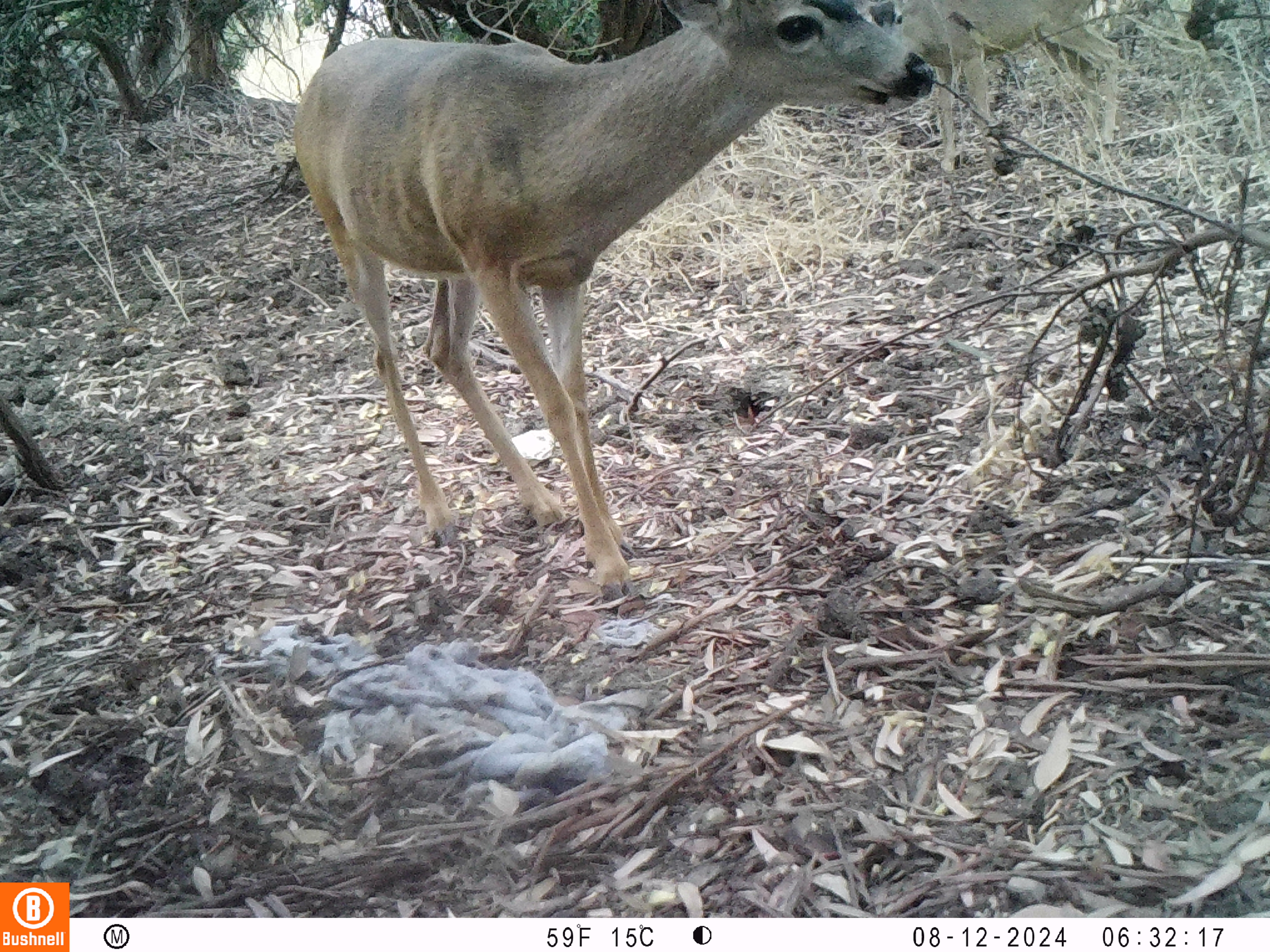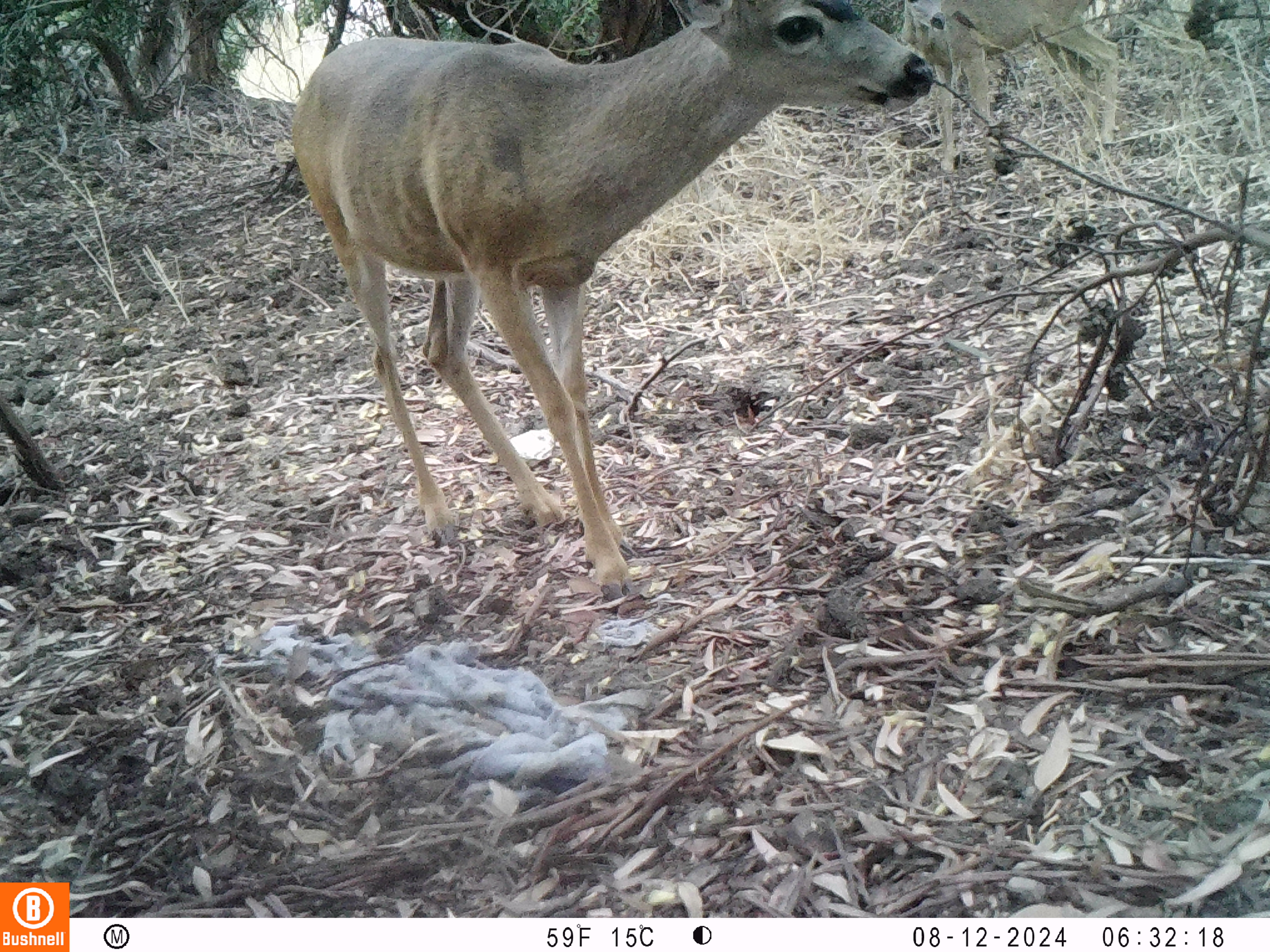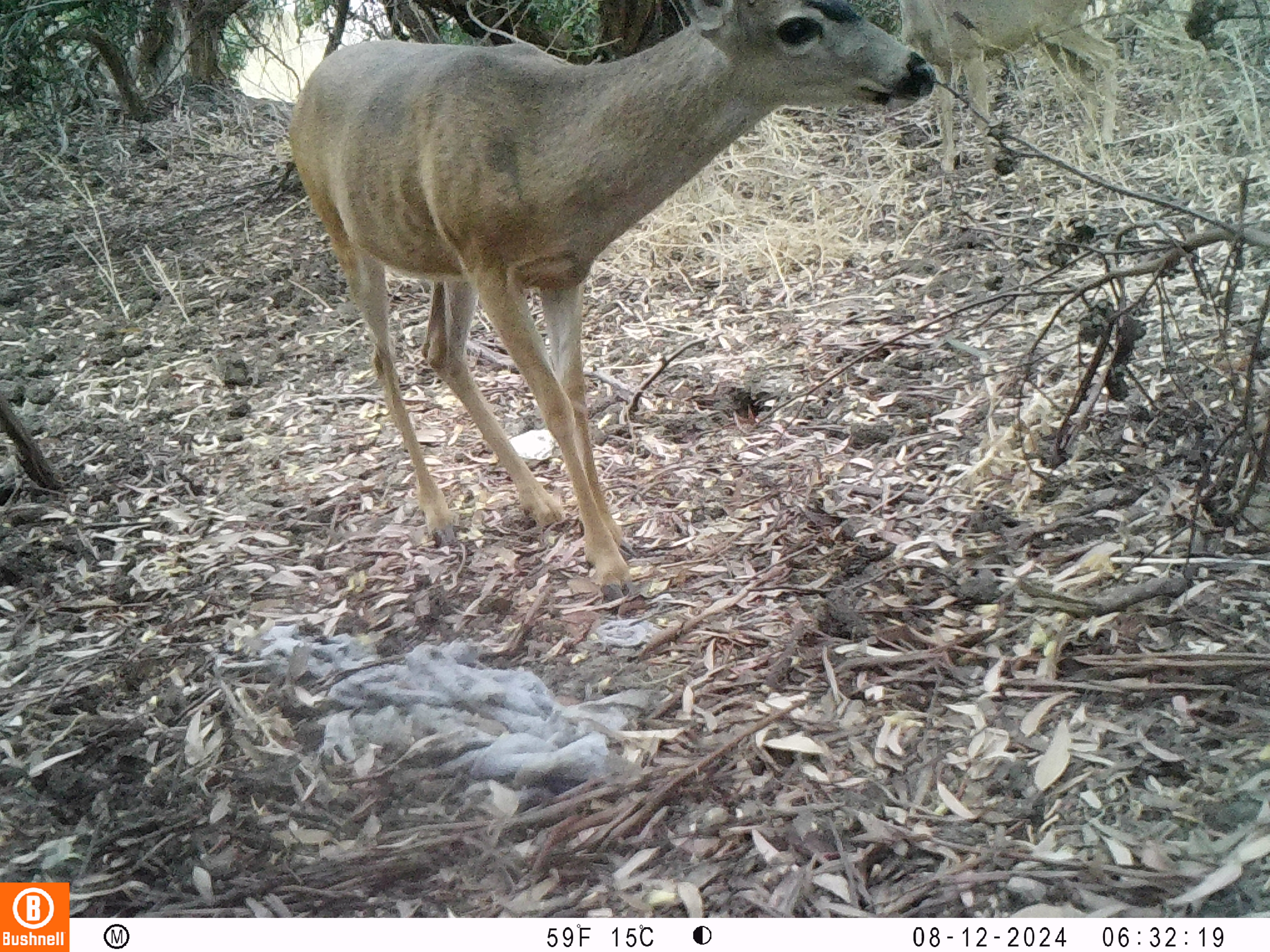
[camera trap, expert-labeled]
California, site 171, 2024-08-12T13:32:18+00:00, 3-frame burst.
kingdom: Animalia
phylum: Chordata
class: Mammalia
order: Artiodactyla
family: Cervidae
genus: Odocoileus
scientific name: Odocoileus hemionus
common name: mule deer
Mule deer (Odocoileus hemionus).